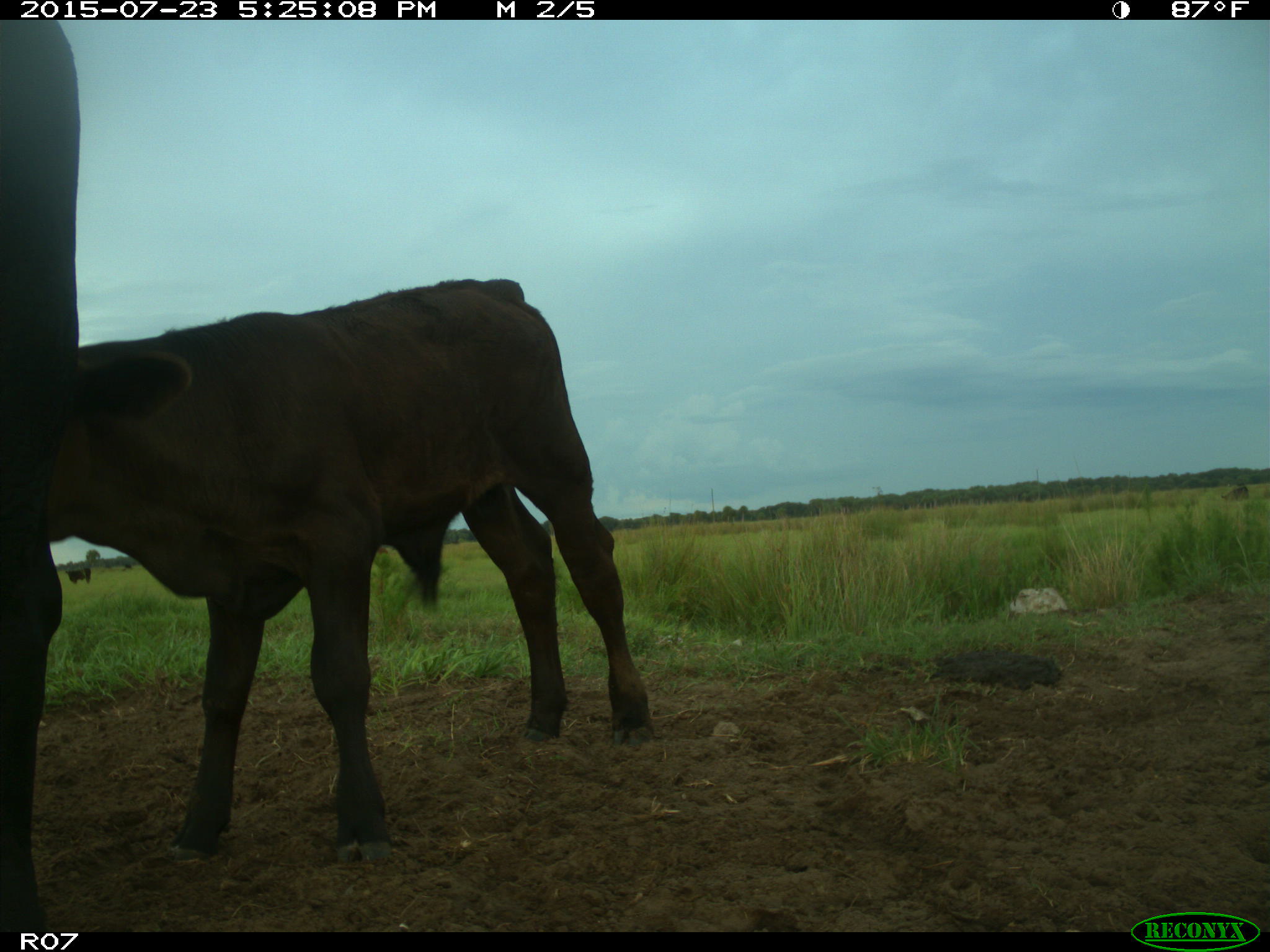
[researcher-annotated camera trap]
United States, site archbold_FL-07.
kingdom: Animalia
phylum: Chordata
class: Mammalia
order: Artiodactyla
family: Bovidae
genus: Bos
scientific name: Bos taurus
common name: domestic cow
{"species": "Bos taurus (domestic cow)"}